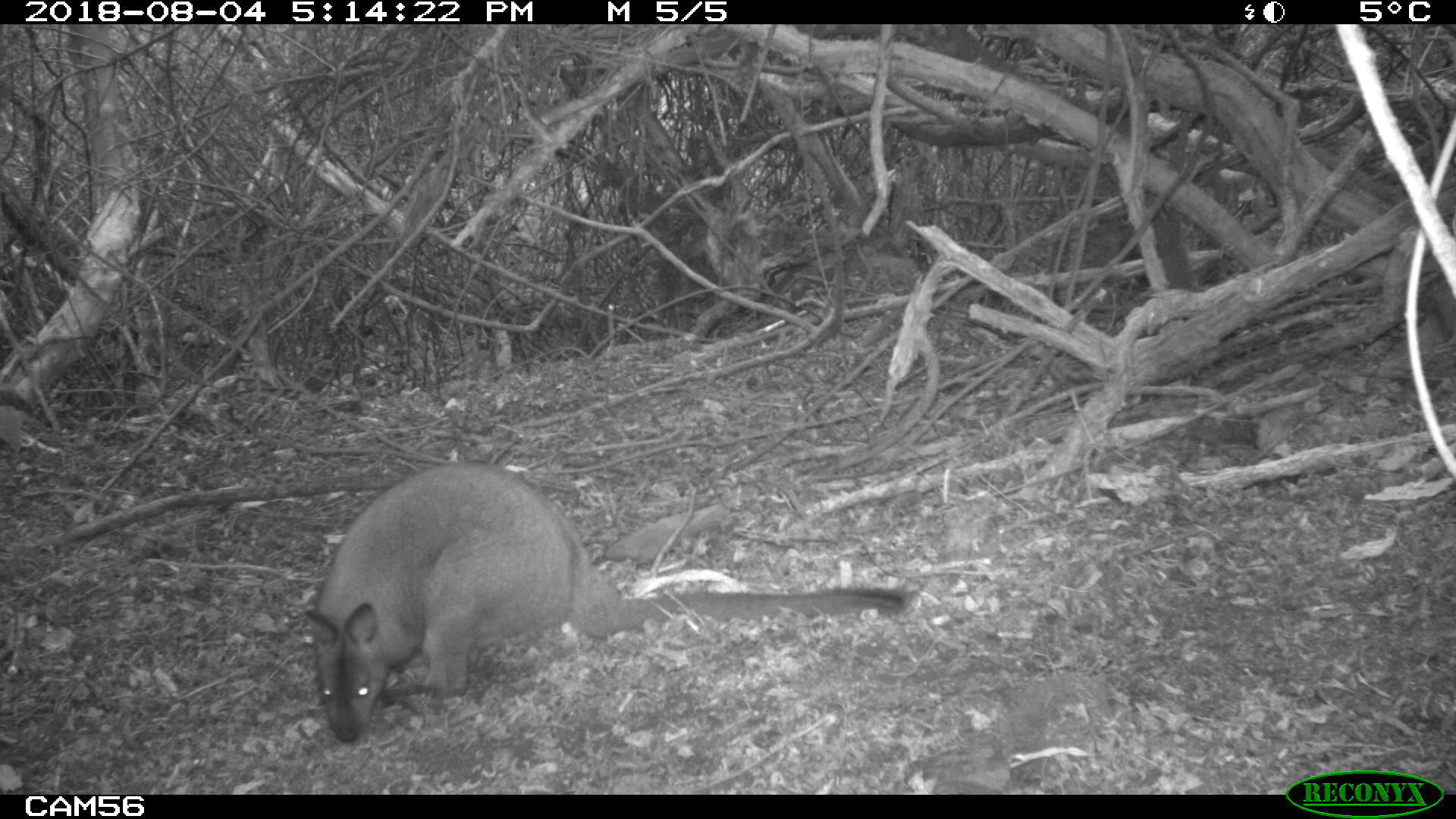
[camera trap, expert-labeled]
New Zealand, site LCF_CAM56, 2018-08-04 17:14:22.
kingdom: Animalia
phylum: Chordata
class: Mammalia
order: Diprotodontia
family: Macropodidae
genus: Notamacropus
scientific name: Notamacropus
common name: wallaby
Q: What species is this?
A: Wallaby (Notamacropus).